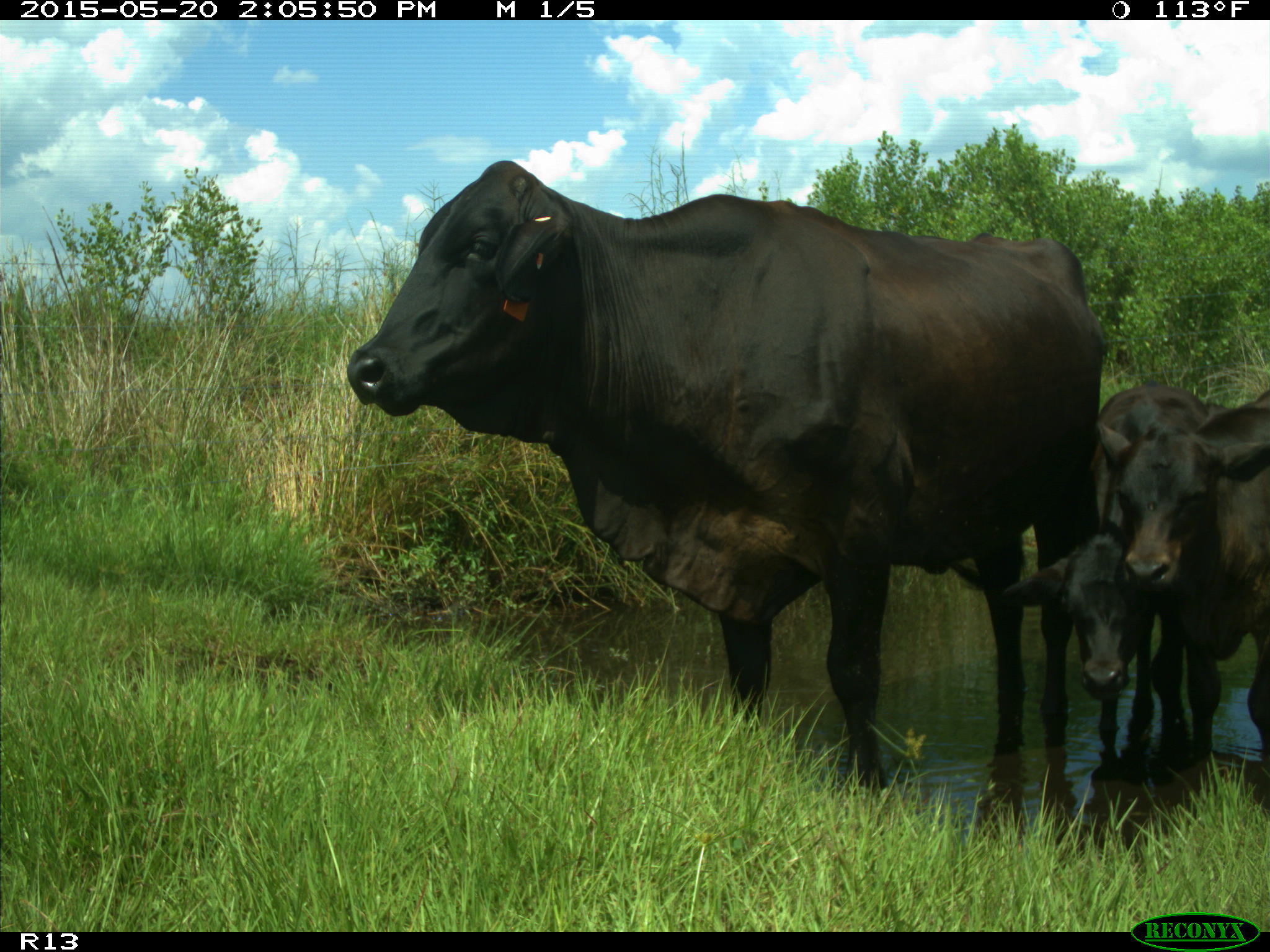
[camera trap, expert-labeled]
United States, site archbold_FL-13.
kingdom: Animalia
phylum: Chordata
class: Mammalia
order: Artiodactyla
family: Bovidae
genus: Bos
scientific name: Bos taurus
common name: domestic cow